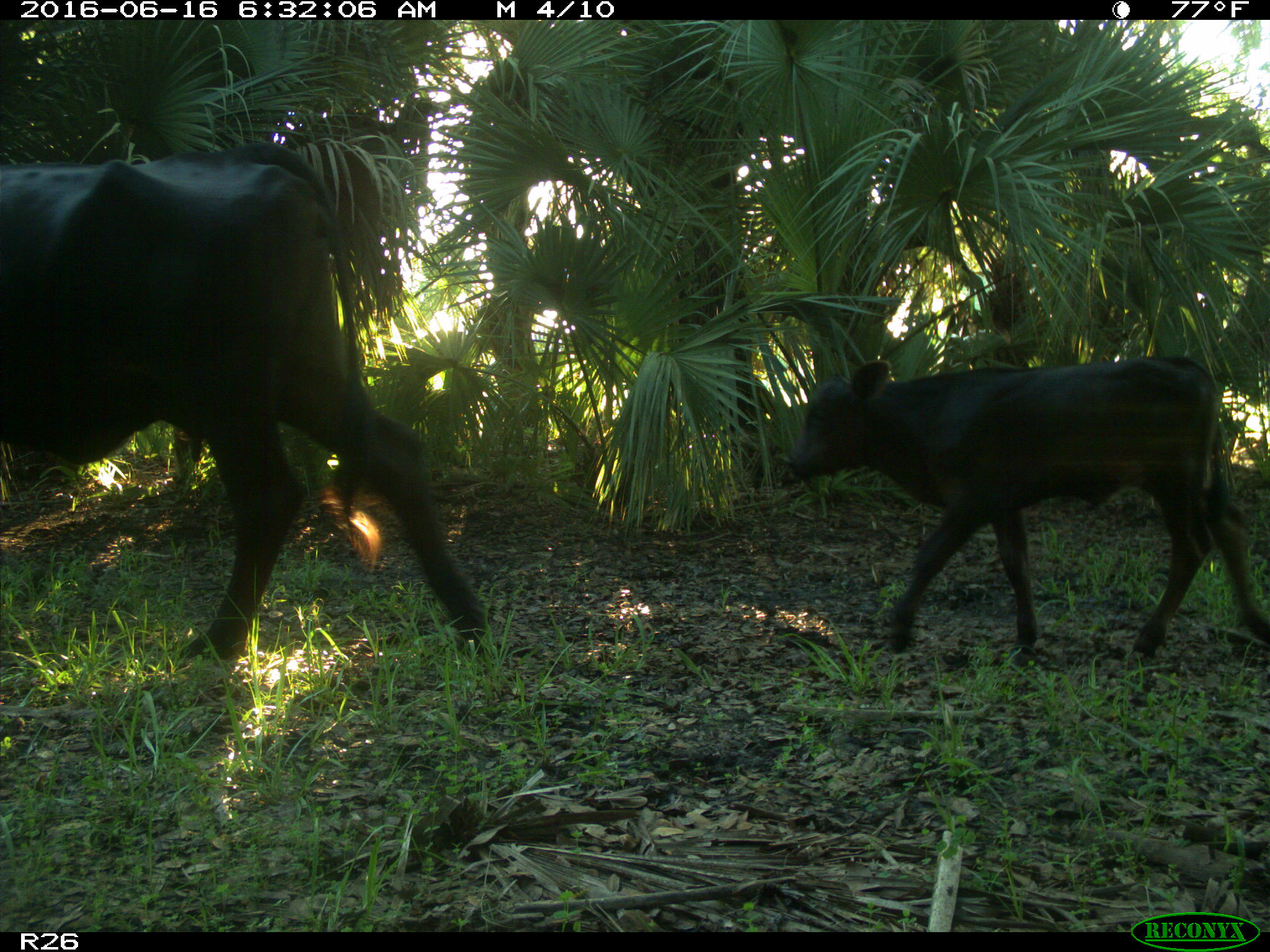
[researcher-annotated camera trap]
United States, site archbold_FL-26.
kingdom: Animalia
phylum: Chordata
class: Mammalia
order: Artiodactyla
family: Bovidae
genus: Bos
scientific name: Bos taurus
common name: domestic cow